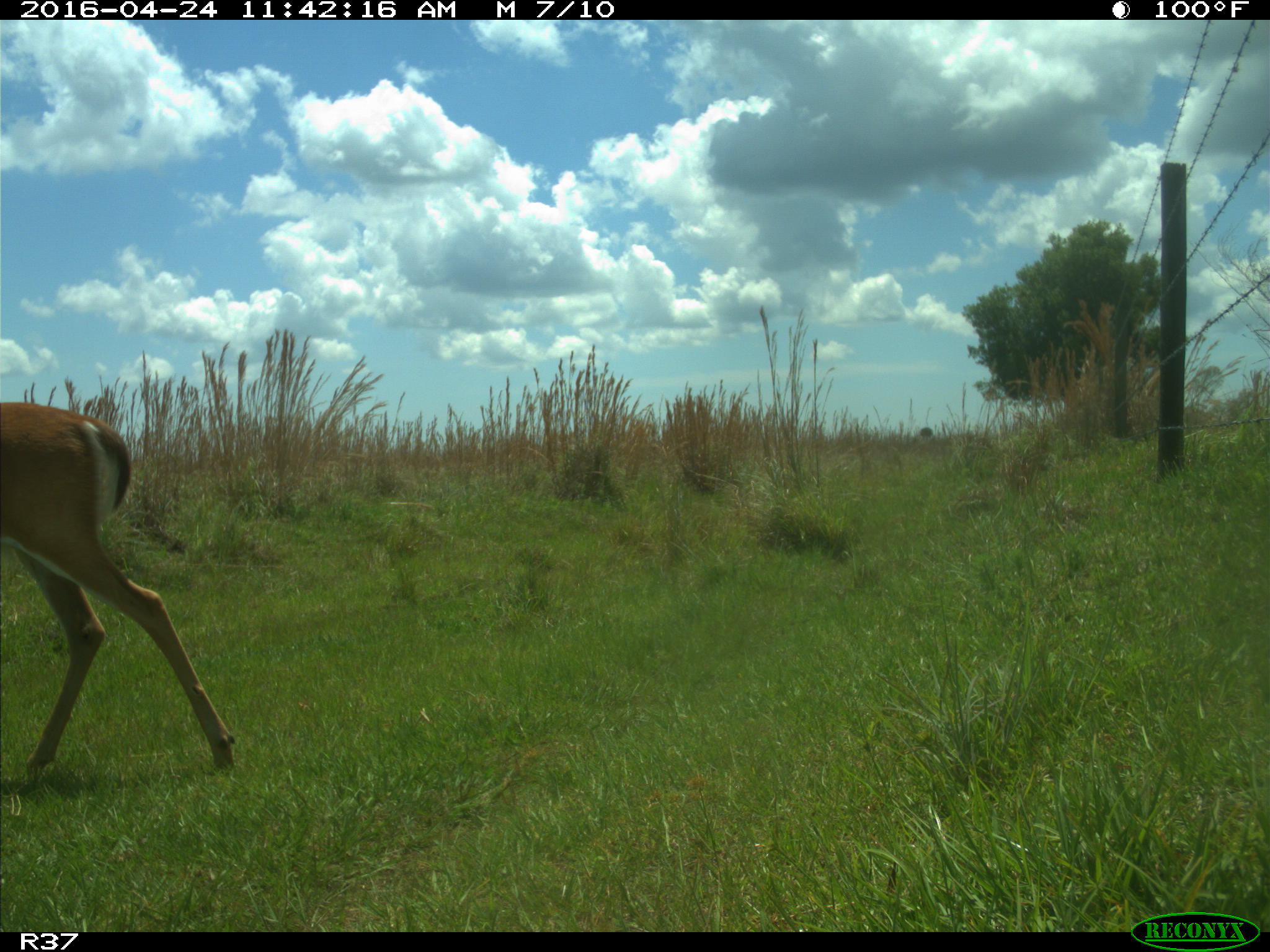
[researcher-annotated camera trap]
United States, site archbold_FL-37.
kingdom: Animalia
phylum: Chordata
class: Mammalia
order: Artiodactyla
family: Cervidae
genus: Odocoileus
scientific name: Odocoileus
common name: deer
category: unidentified deer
Unidentified deer (deer) (Odocoileus).